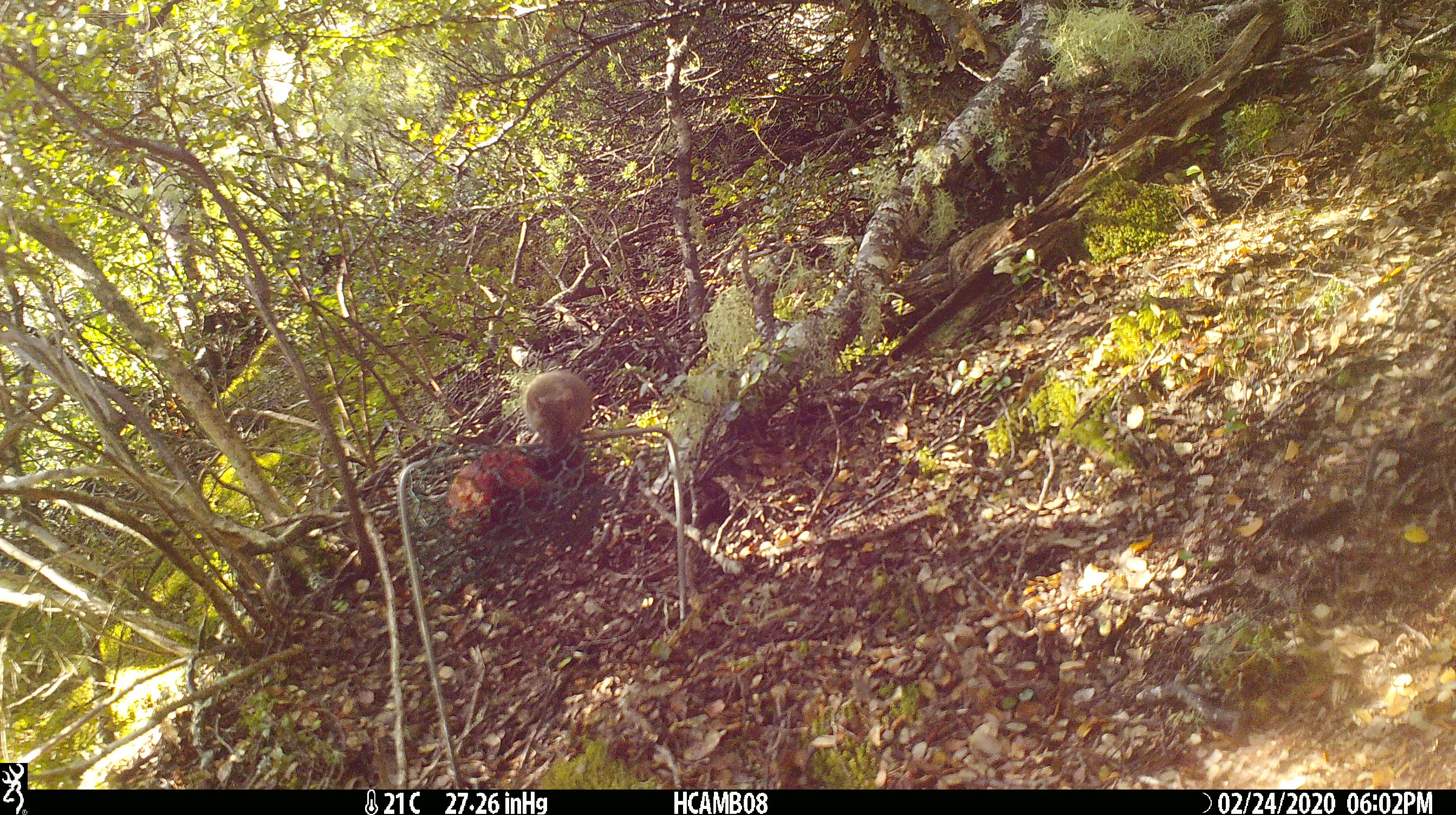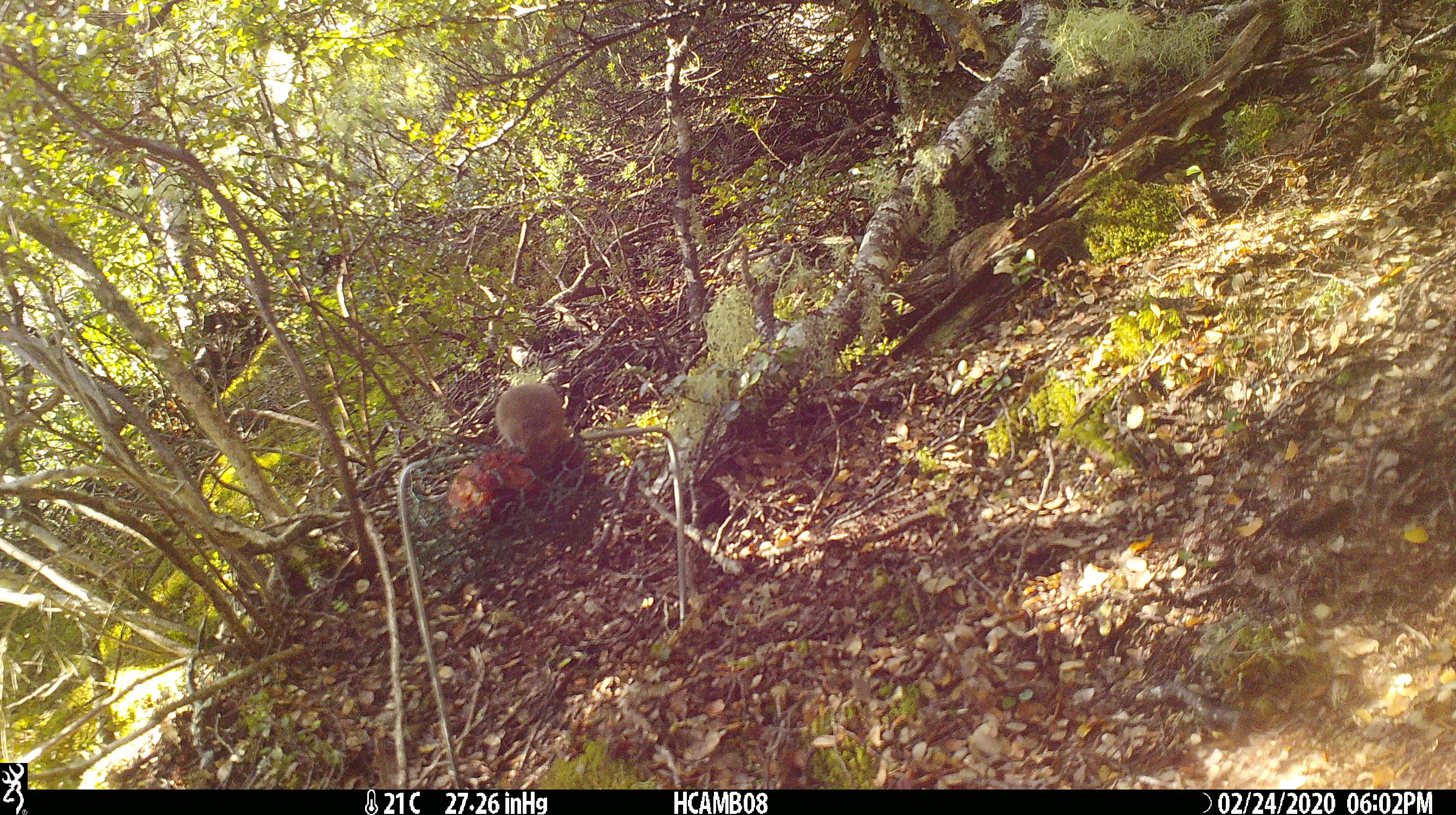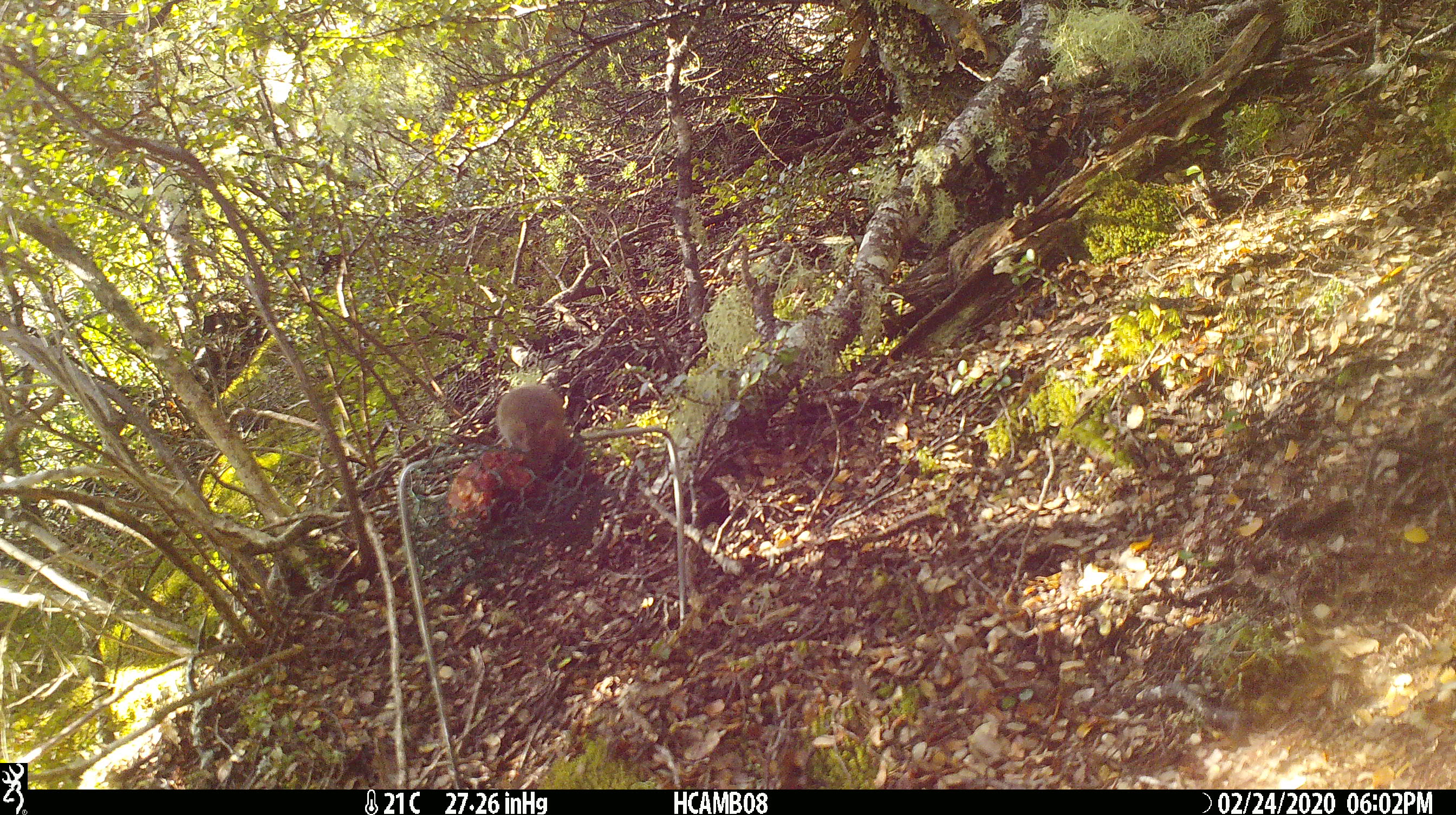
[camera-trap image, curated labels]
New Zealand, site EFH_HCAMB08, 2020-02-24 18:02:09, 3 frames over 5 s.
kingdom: Animalia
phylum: Chordata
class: Mammalia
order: Rodentia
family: Muridae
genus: Mus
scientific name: Mus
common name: mouse